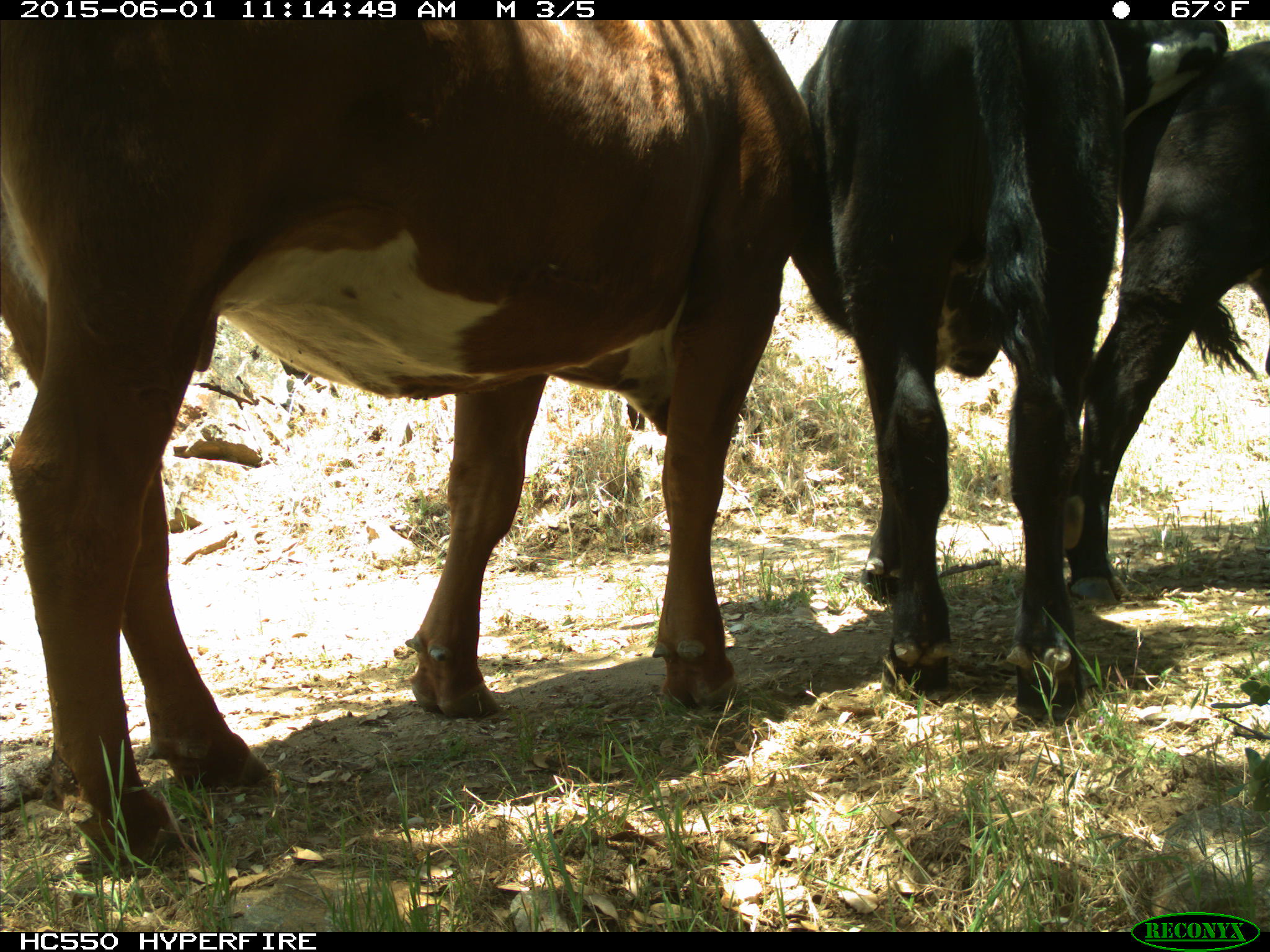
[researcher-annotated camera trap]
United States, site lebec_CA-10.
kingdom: Animalia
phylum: Chordata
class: Mammalia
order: Artiodactyla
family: Bovidae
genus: Bos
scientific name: Bos taurus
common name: domestic cow